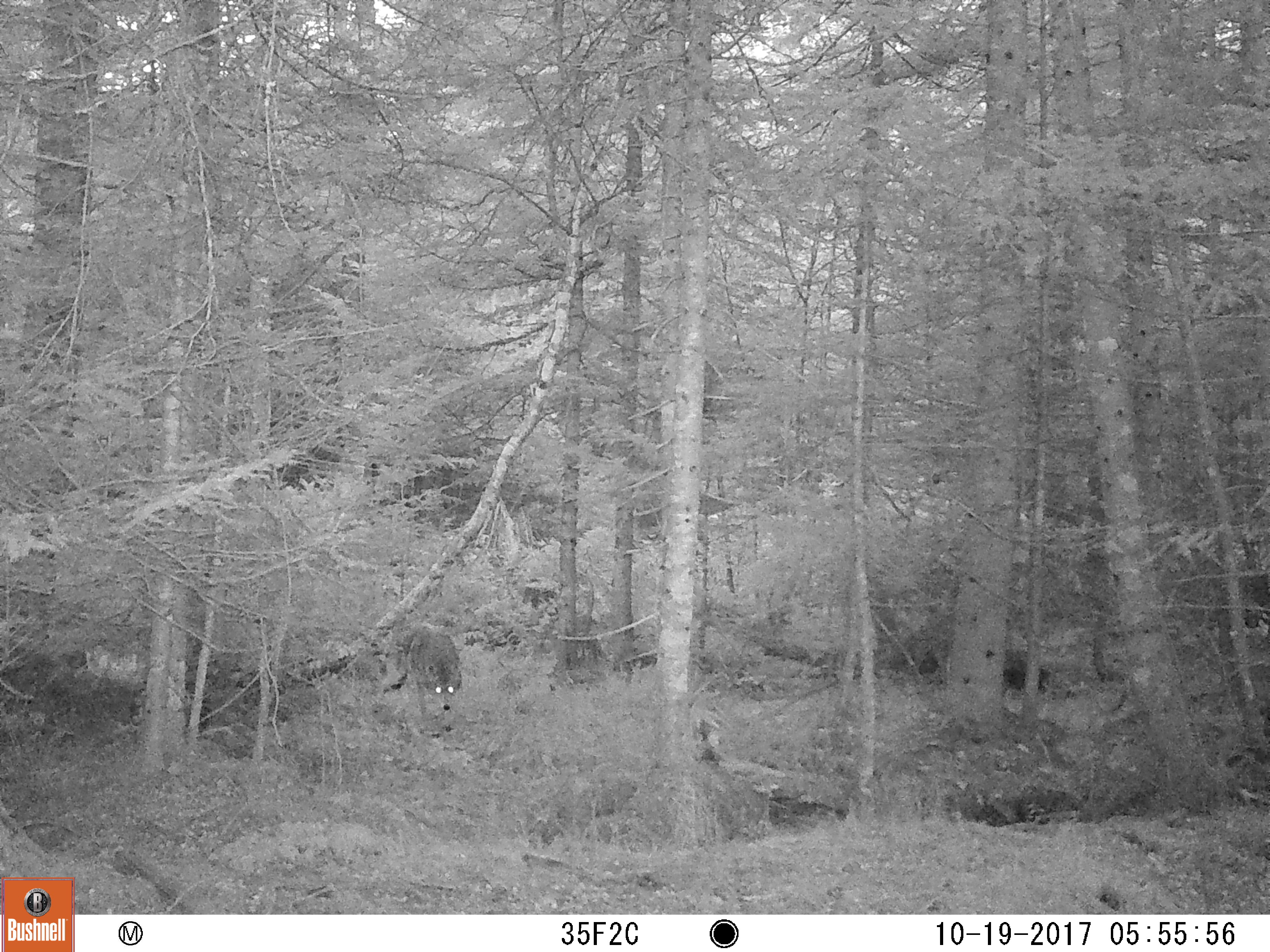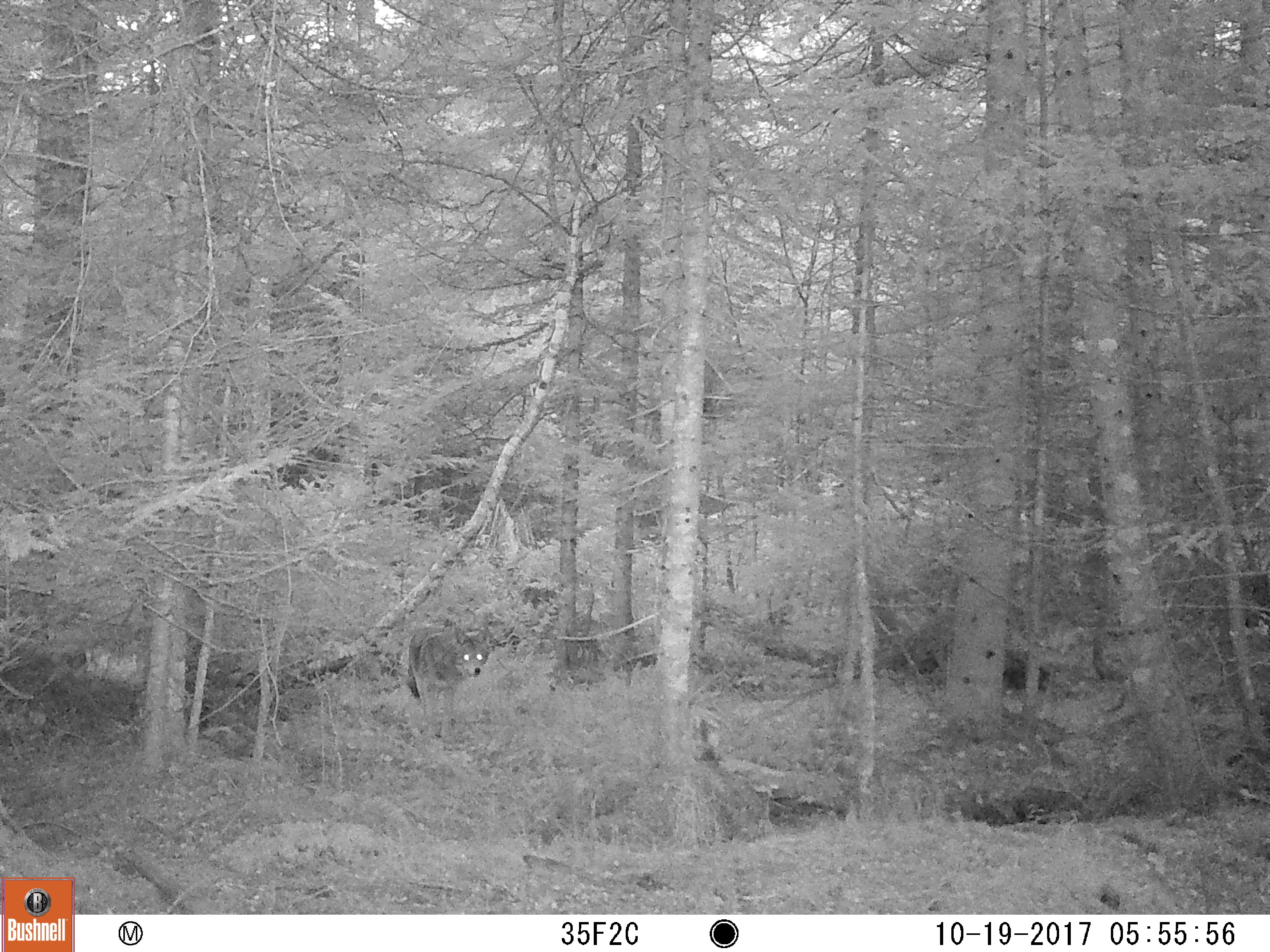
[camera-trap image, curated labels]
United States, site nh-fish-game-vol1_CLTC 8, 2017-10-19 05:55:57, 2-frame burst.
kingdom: Animalia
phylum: Chordata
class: Mammalia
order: Carnivora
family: Canidae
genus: Canis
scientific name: Canis latrans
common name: coyote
Coyote (Canis latrans).